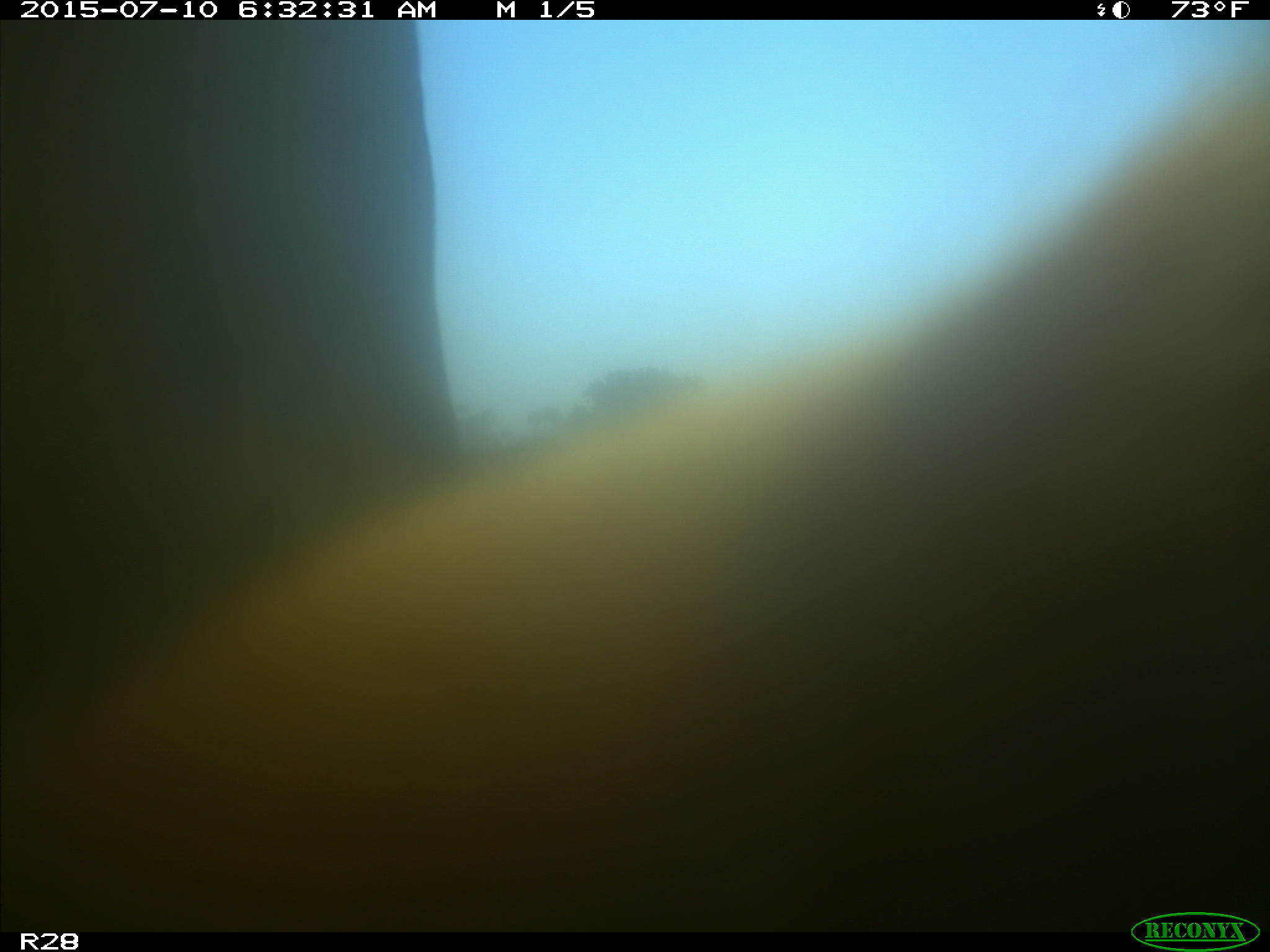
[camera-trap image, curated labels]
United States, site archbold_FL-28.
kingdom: Animalia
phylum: Chordata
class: Mammalia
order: Artiodactyla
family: Bovidae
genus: Bos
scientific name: Bos taurus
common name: domestic cow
Bos taurus (domestic cow).